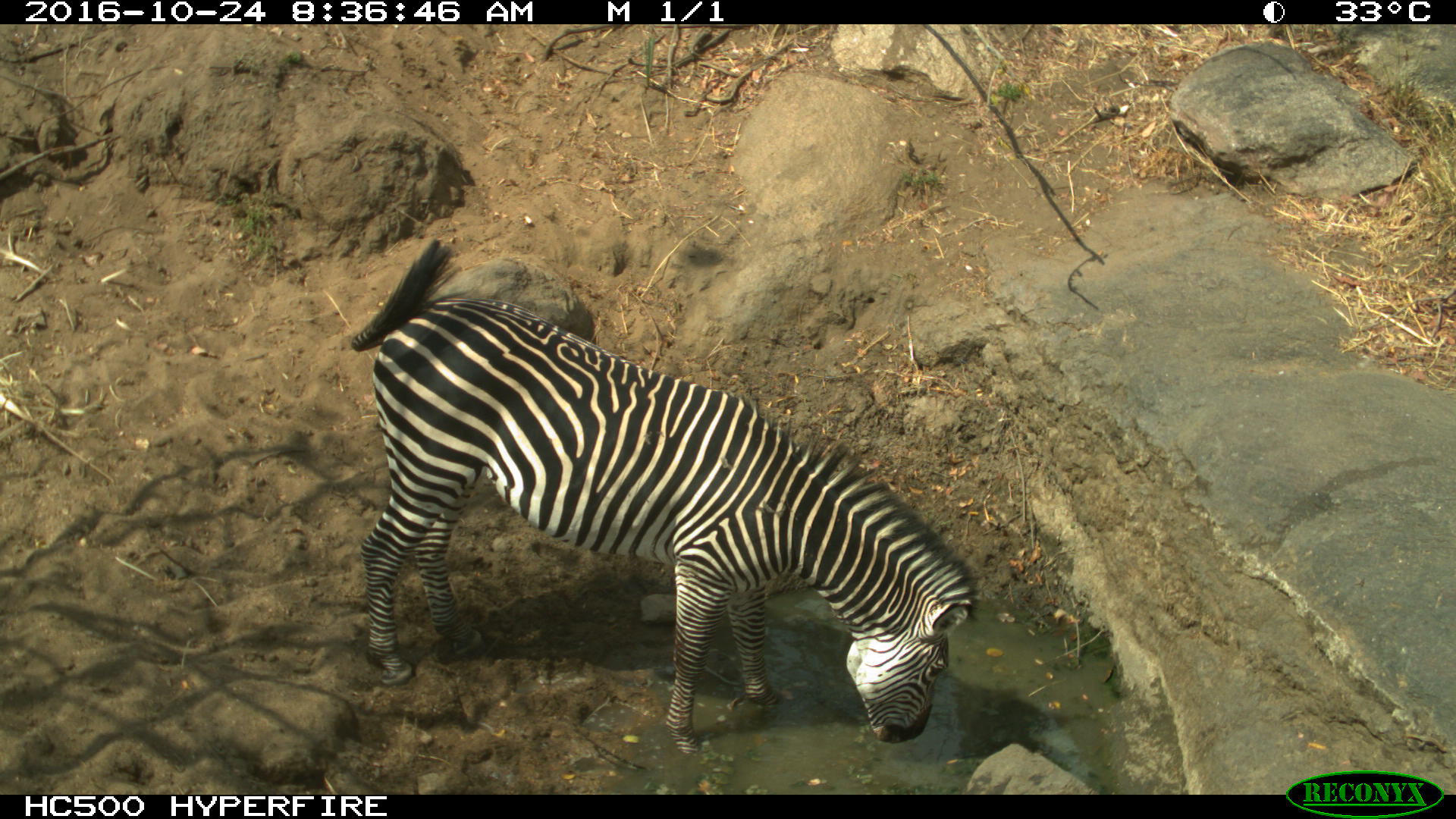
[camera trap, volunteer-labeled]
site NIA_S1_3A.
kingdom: Animalia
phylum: Chordata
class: Mammalia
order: Perissodactyla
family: Equidae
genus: Equus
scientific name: Equus quagga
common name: plains zebra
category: zebraplains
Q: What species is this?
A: Zebraplains (plains zebra) (Equus quagga).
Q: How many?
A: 1.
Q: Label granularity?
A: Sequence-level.